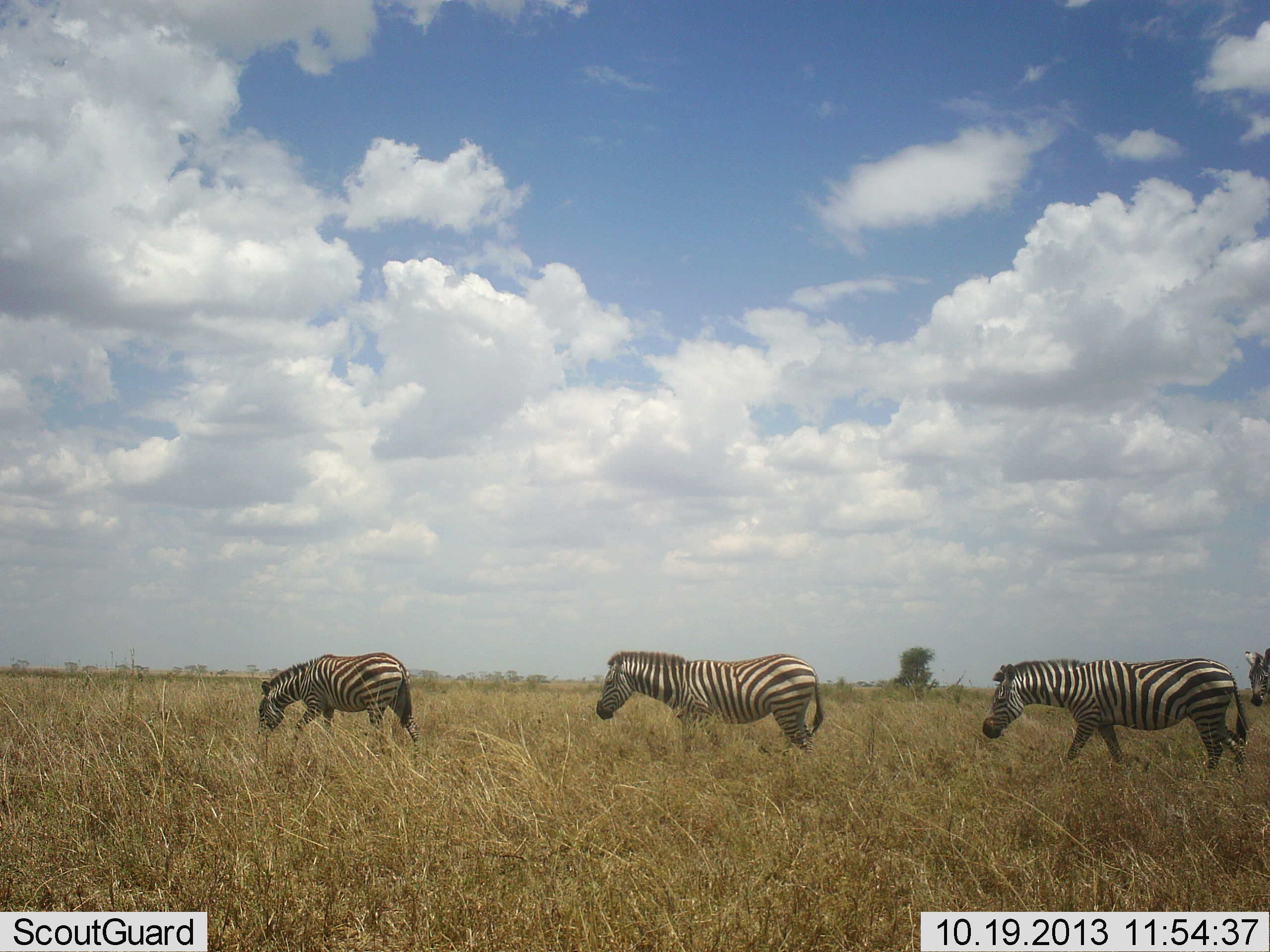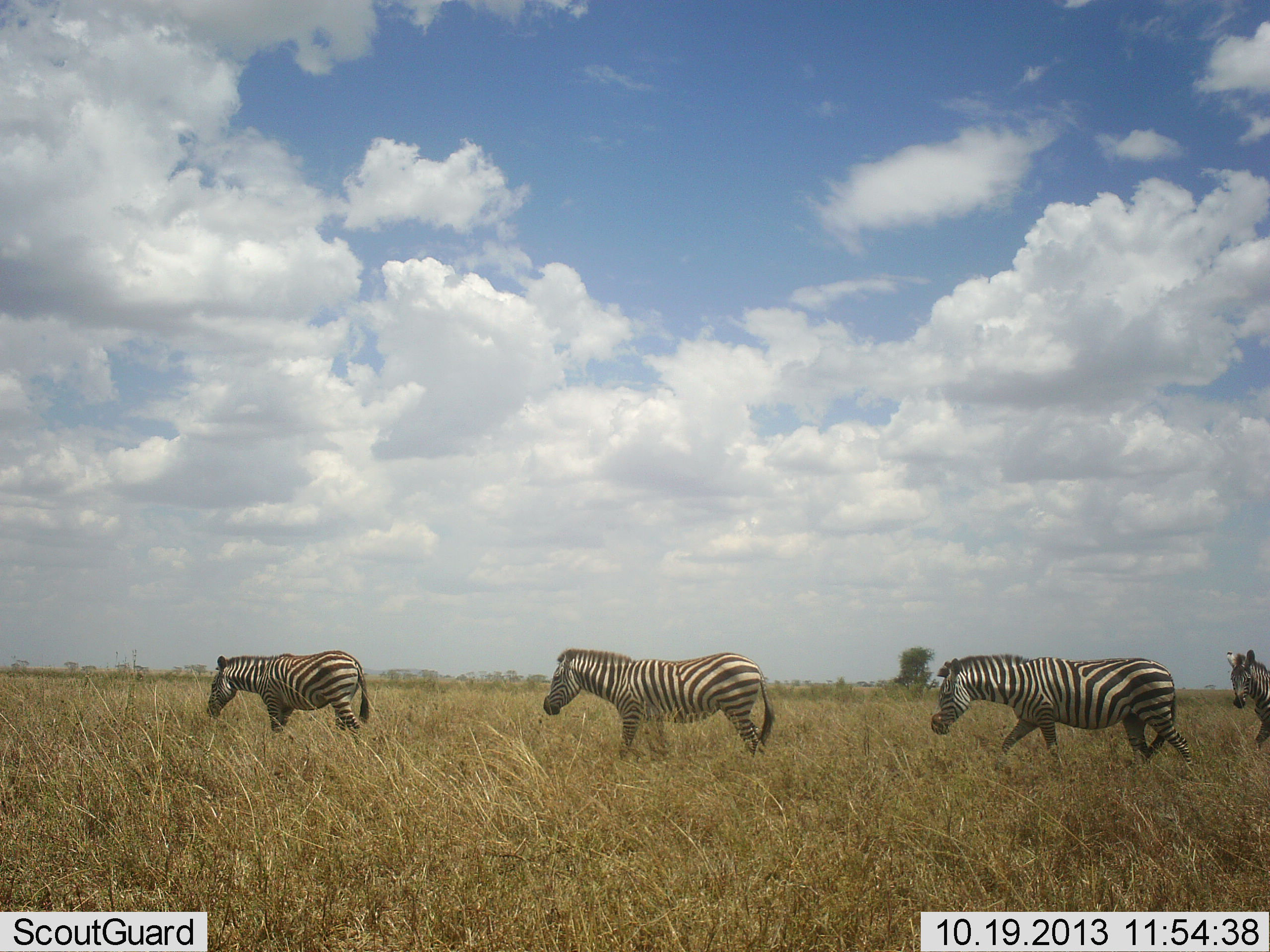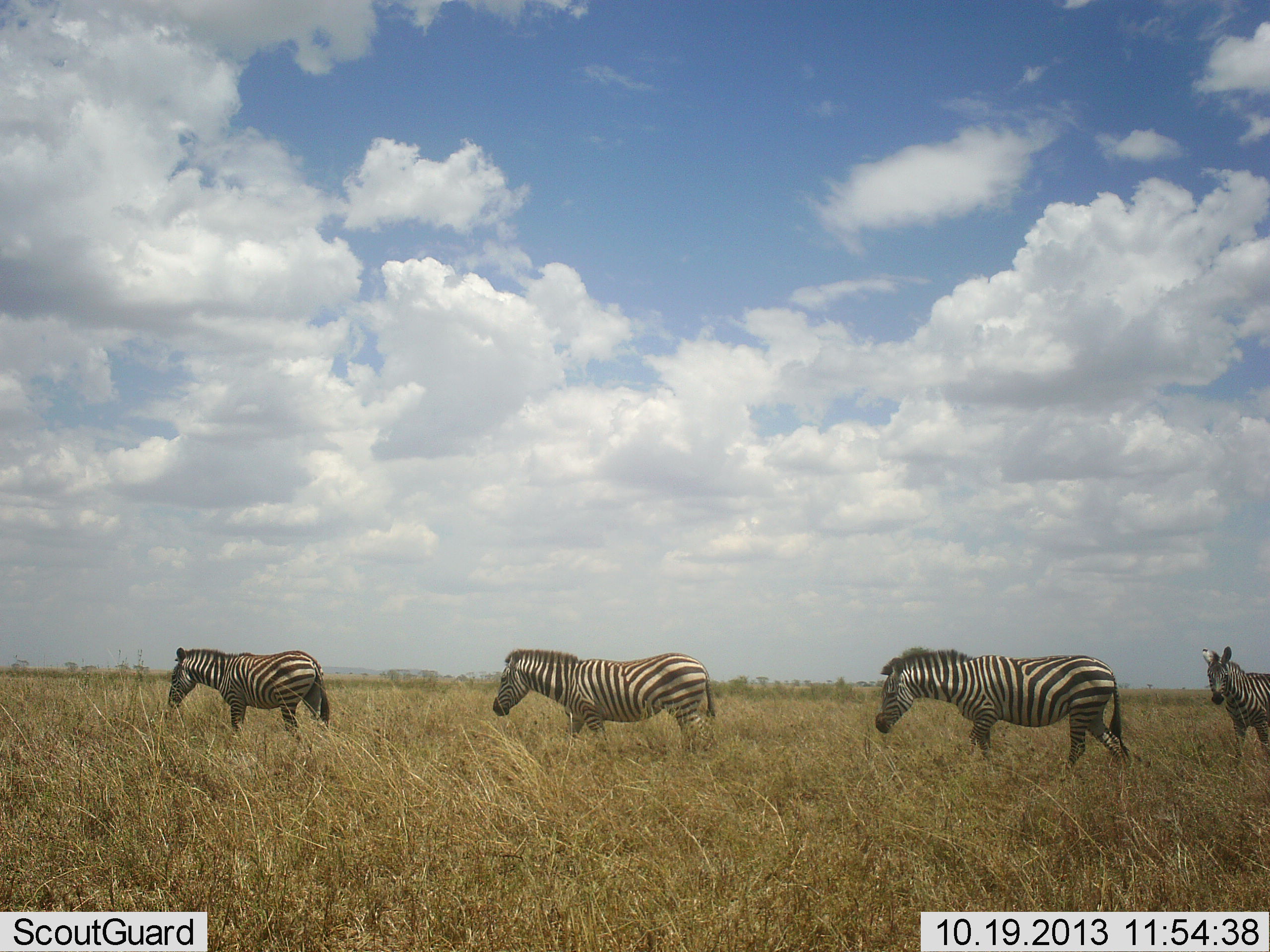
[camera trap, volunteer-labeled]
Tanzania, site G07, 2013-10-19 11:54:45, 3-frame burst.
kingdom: Animalia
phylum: Chordata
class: Mammalia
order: Perissodactyla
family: Equidae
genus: Equus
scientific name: Equus quagga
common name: plains zebra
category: zebra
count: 4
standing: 6%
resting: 0%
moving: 97%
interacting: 3%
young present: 3%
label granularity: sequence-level